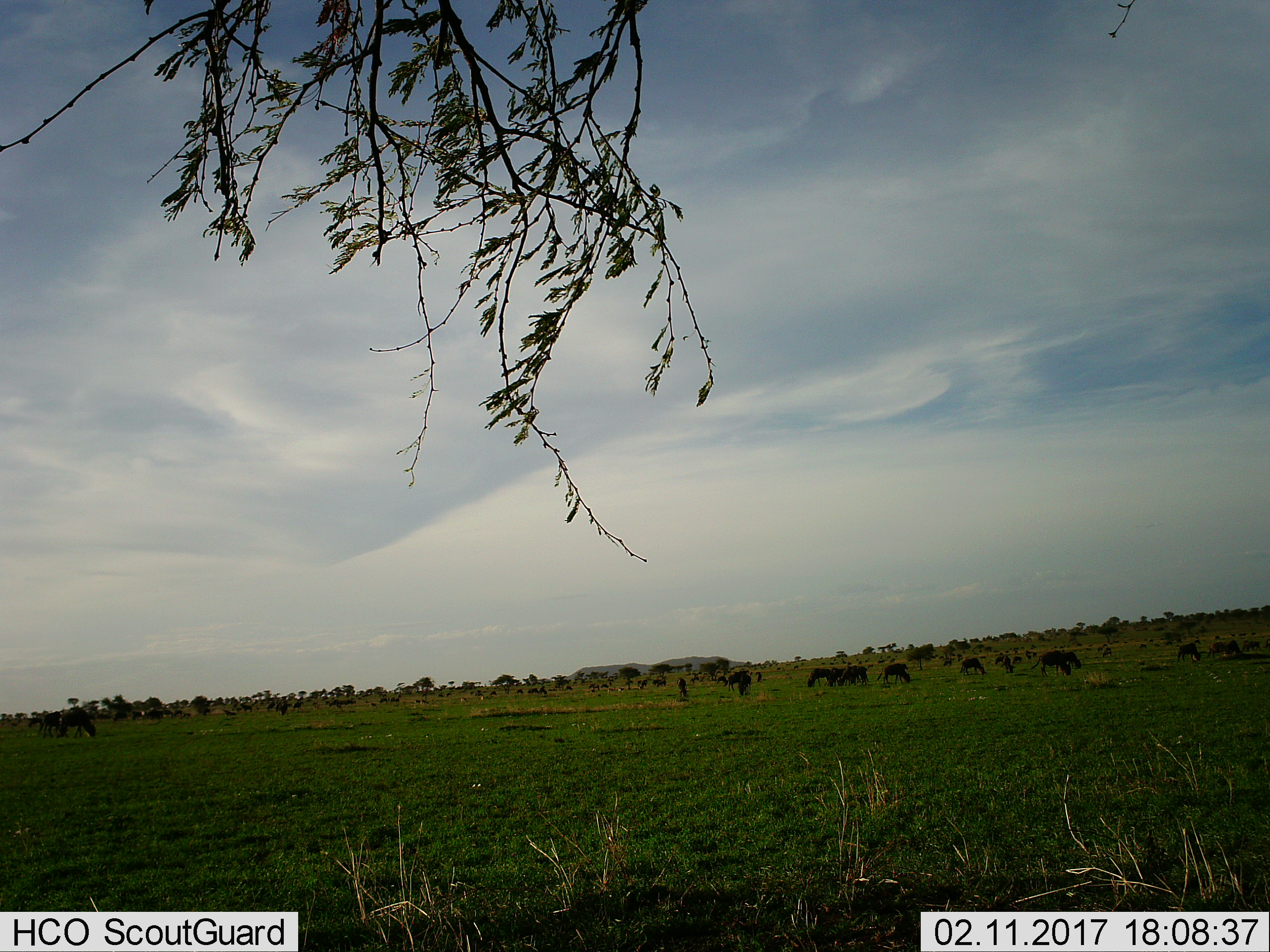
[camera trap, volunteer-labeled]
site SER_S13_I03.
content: unidentified animal